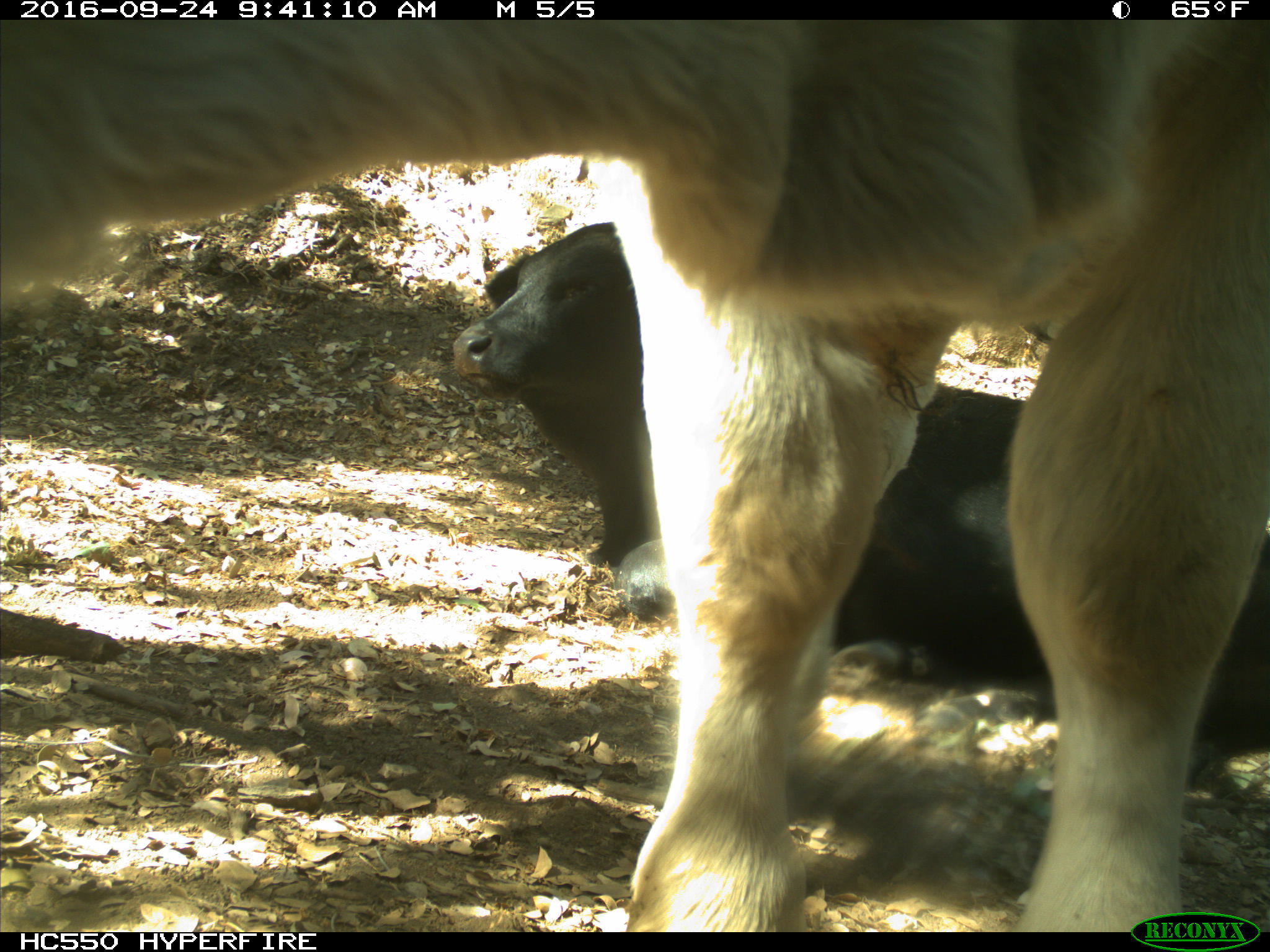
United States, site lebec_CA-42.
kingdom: Animalia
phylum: Chordata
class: Mammalia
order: Artiodactyla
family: Bovidae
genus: Bos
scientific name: Bos taurus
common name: domestic cow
Bos taurus (domestic cow).